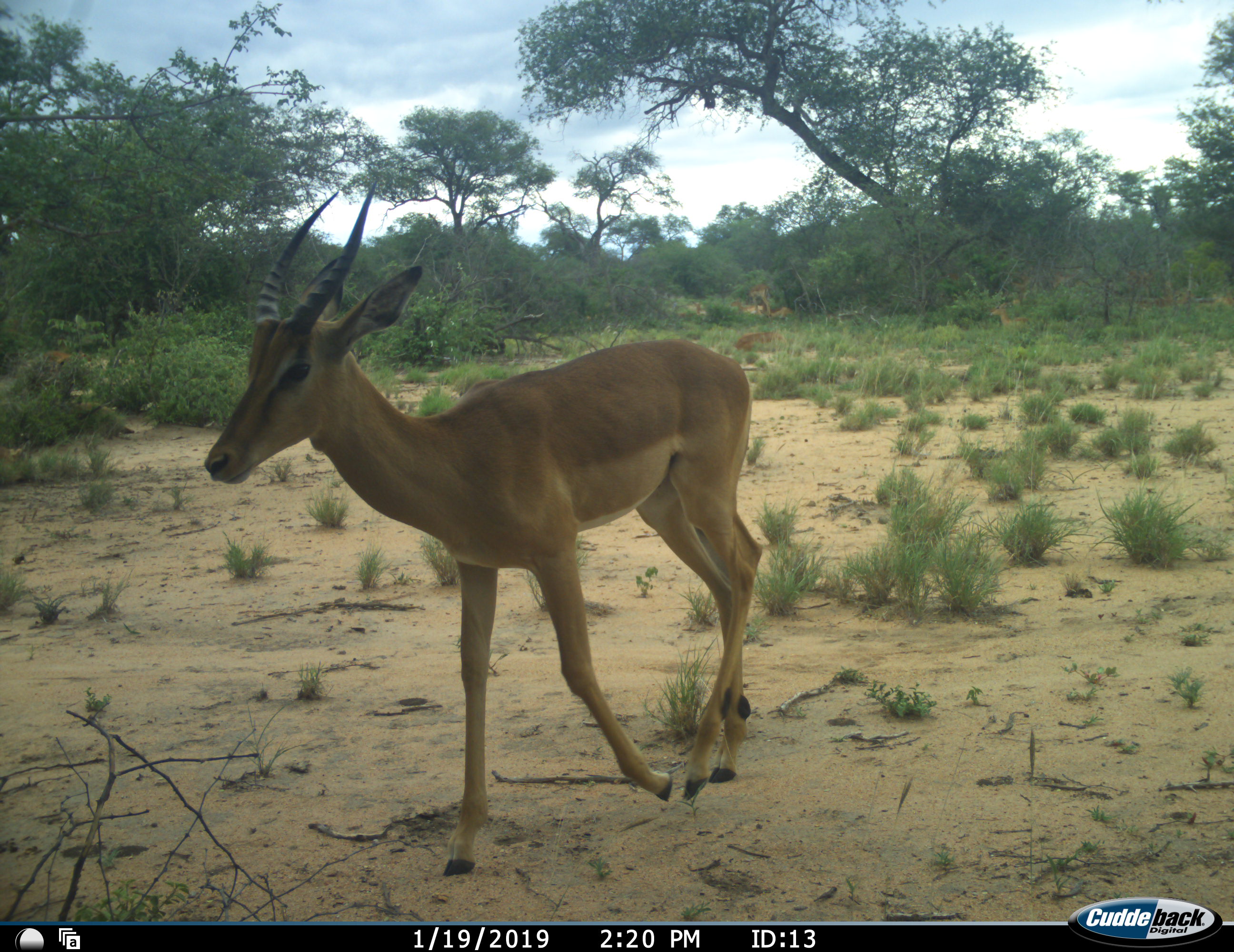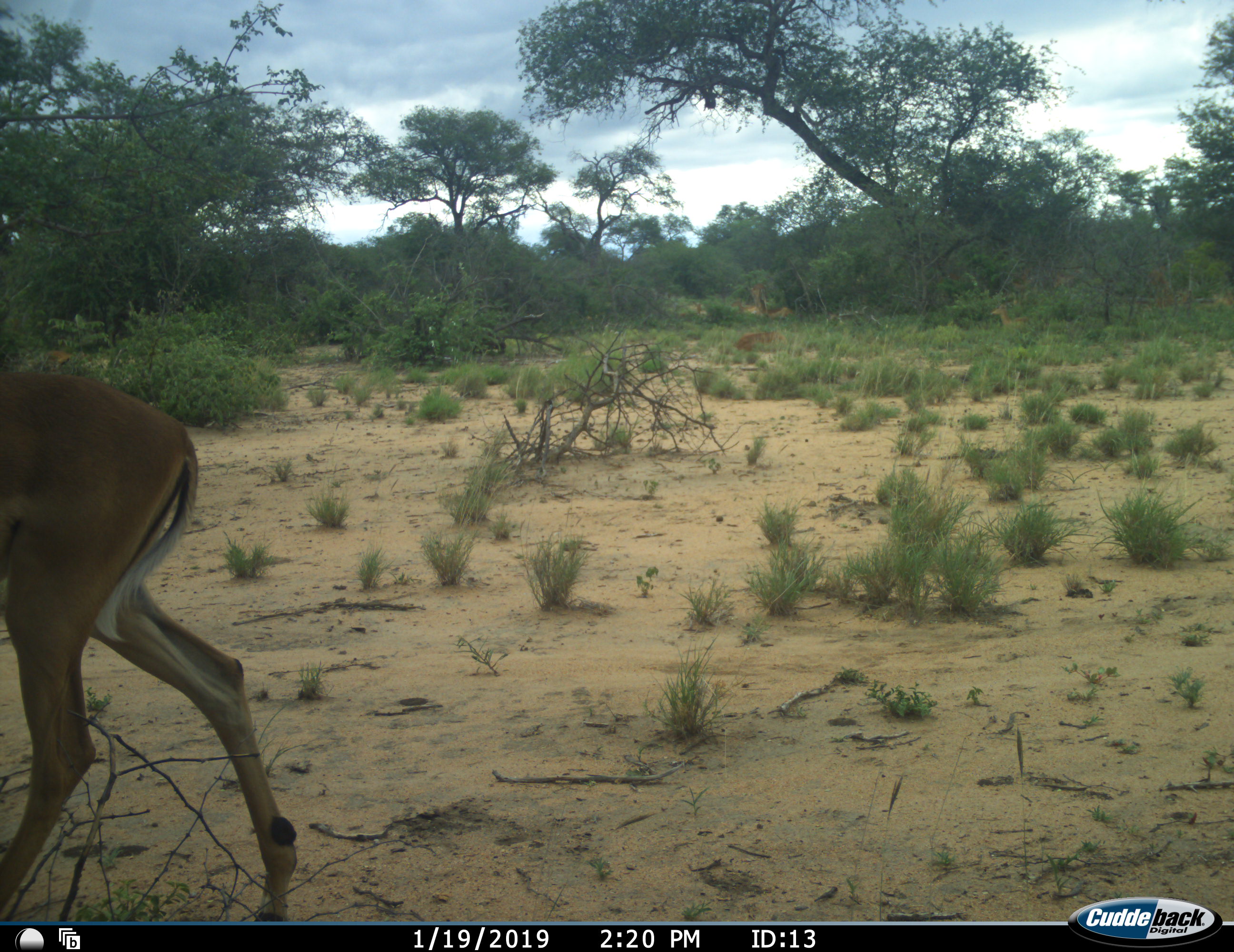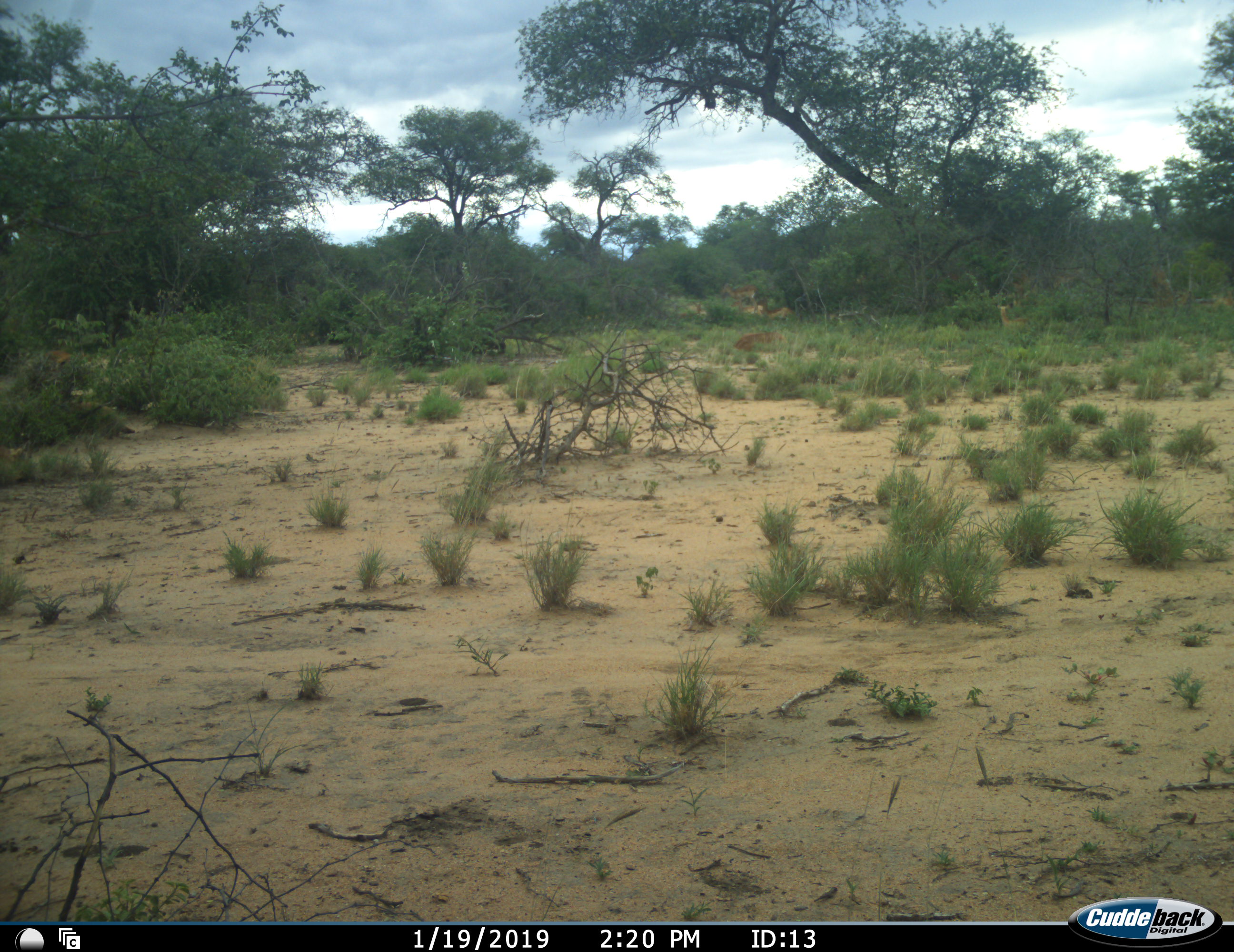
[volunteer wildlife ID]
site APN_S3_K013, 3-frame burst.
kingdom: Animalia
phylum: Chordata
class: Mammalia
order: Artiodactyla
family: Bovidae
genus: Aepyceros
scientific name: Aepyceros melampus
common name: impala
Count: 3.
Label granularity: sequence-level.